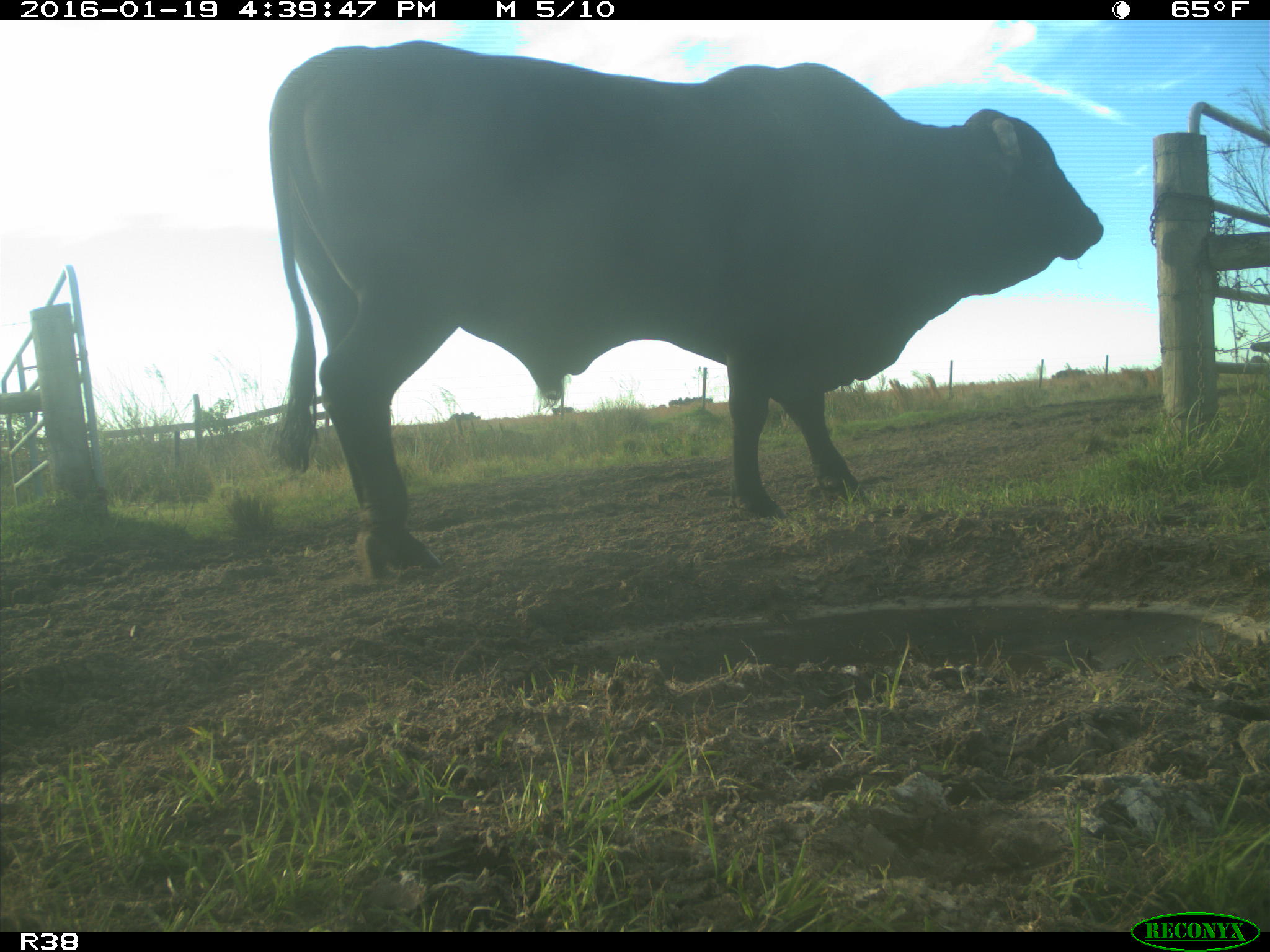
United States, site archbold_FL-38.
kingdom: Animalia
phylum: Chordata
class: Mammalia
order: Artiodactyla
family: Bovidae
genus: Bos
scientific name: Bos taurus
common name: domestic cow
Bos taurus (domestic cow).